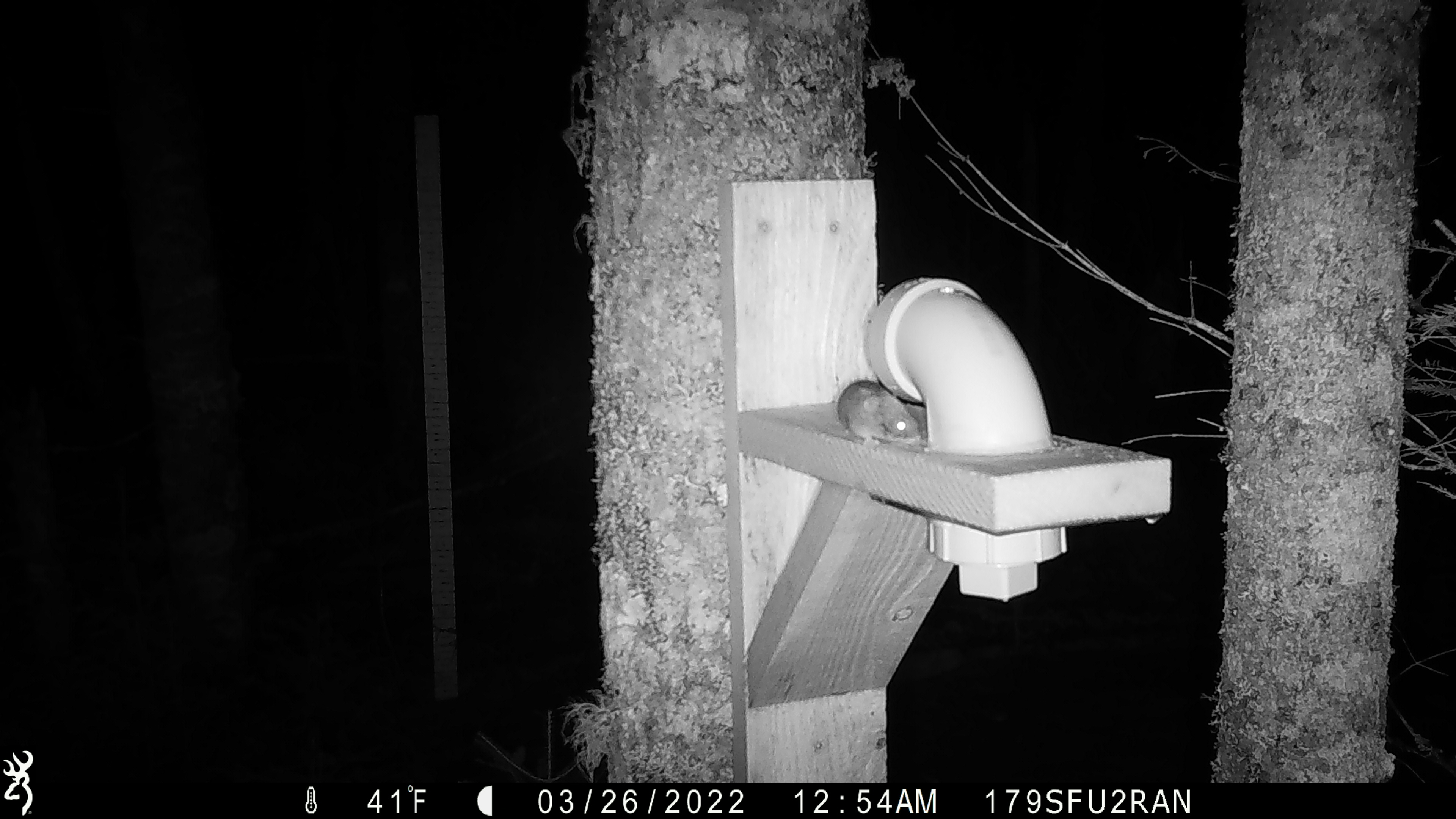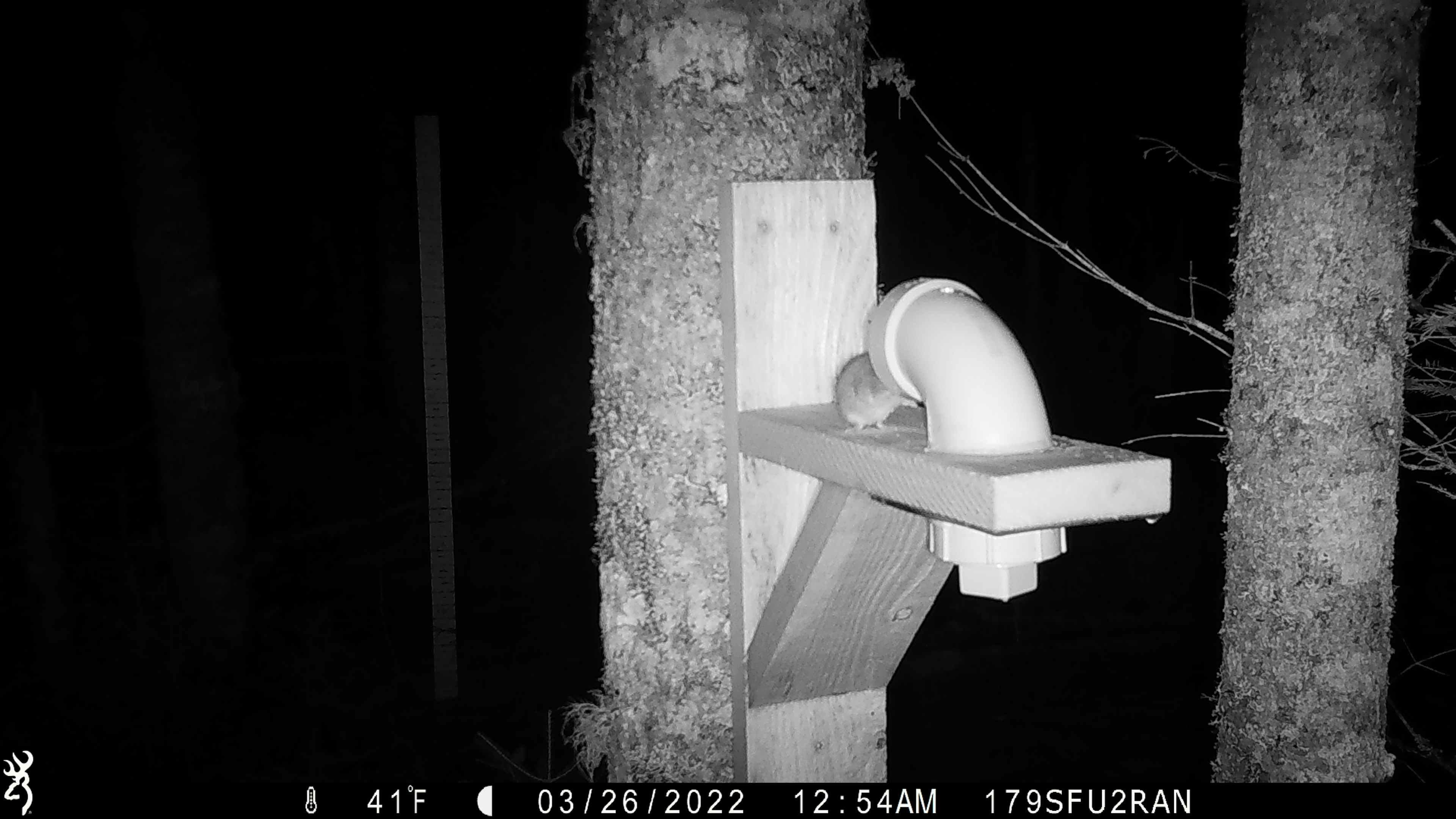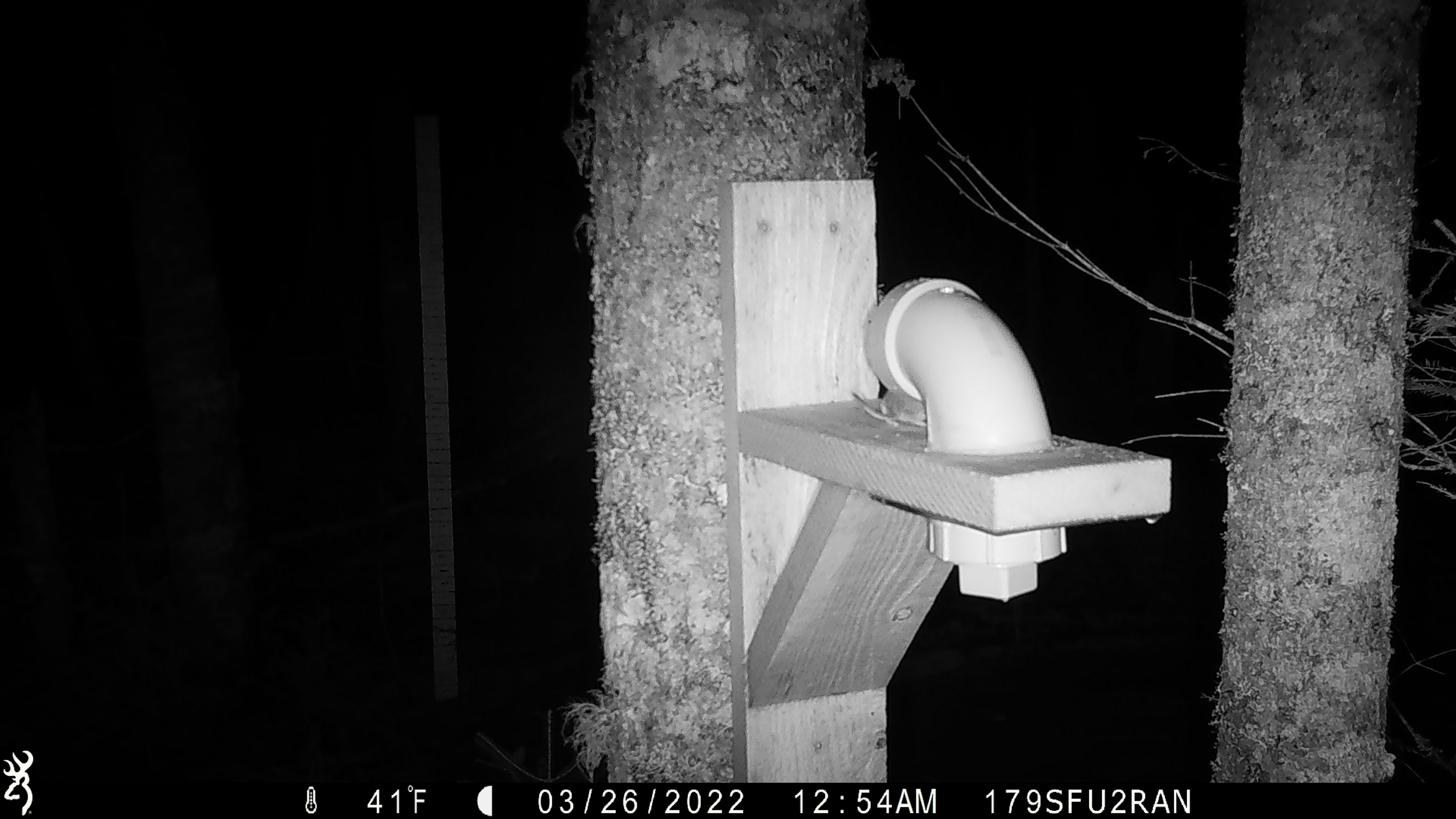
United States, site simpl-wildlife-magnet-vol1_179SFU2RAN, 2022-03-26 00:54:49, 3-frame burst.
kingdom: Animalia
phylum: Chordata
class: Mammalia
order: Rodentia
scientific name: Rodentia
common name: mouse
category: mouse sp.